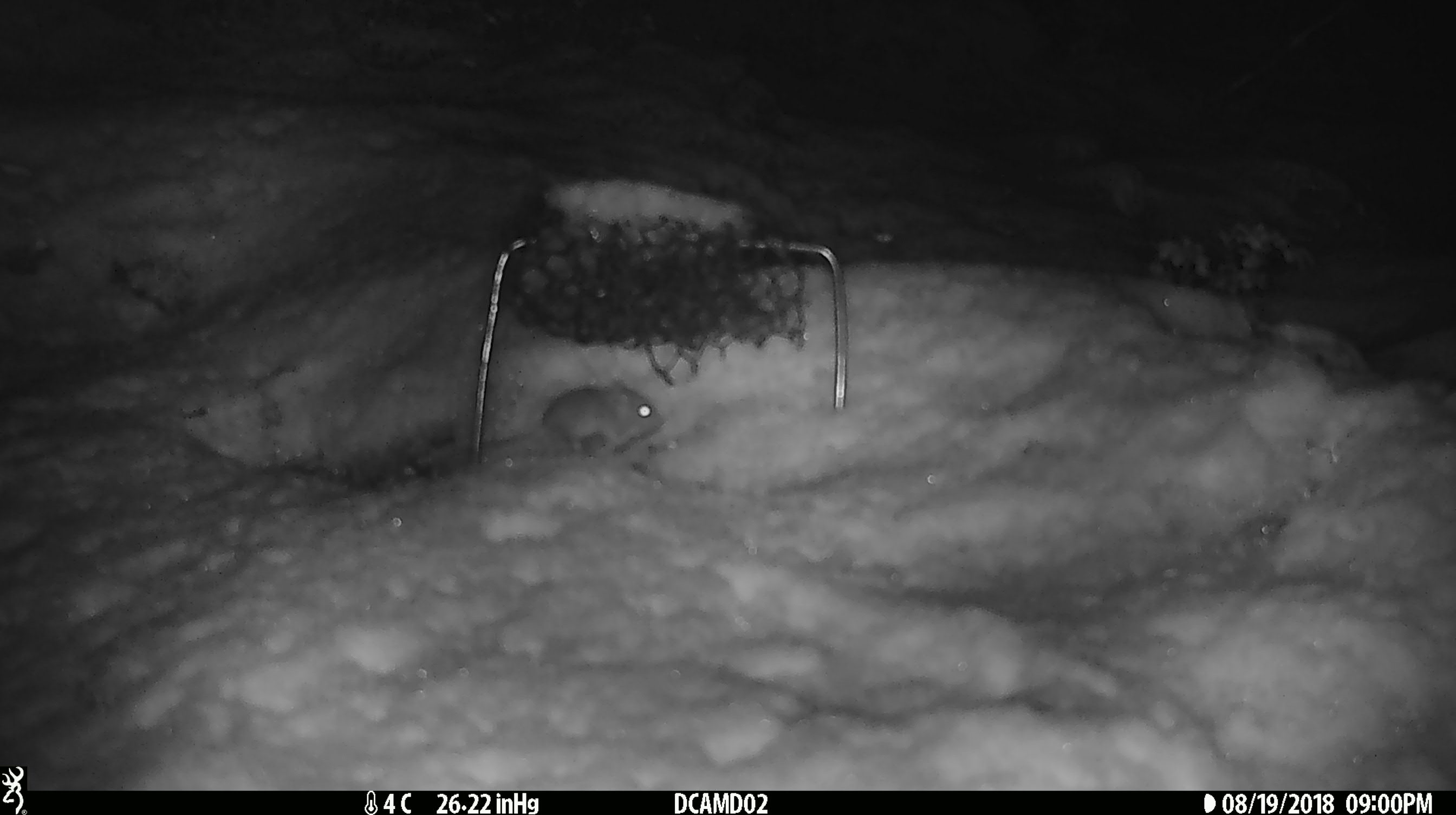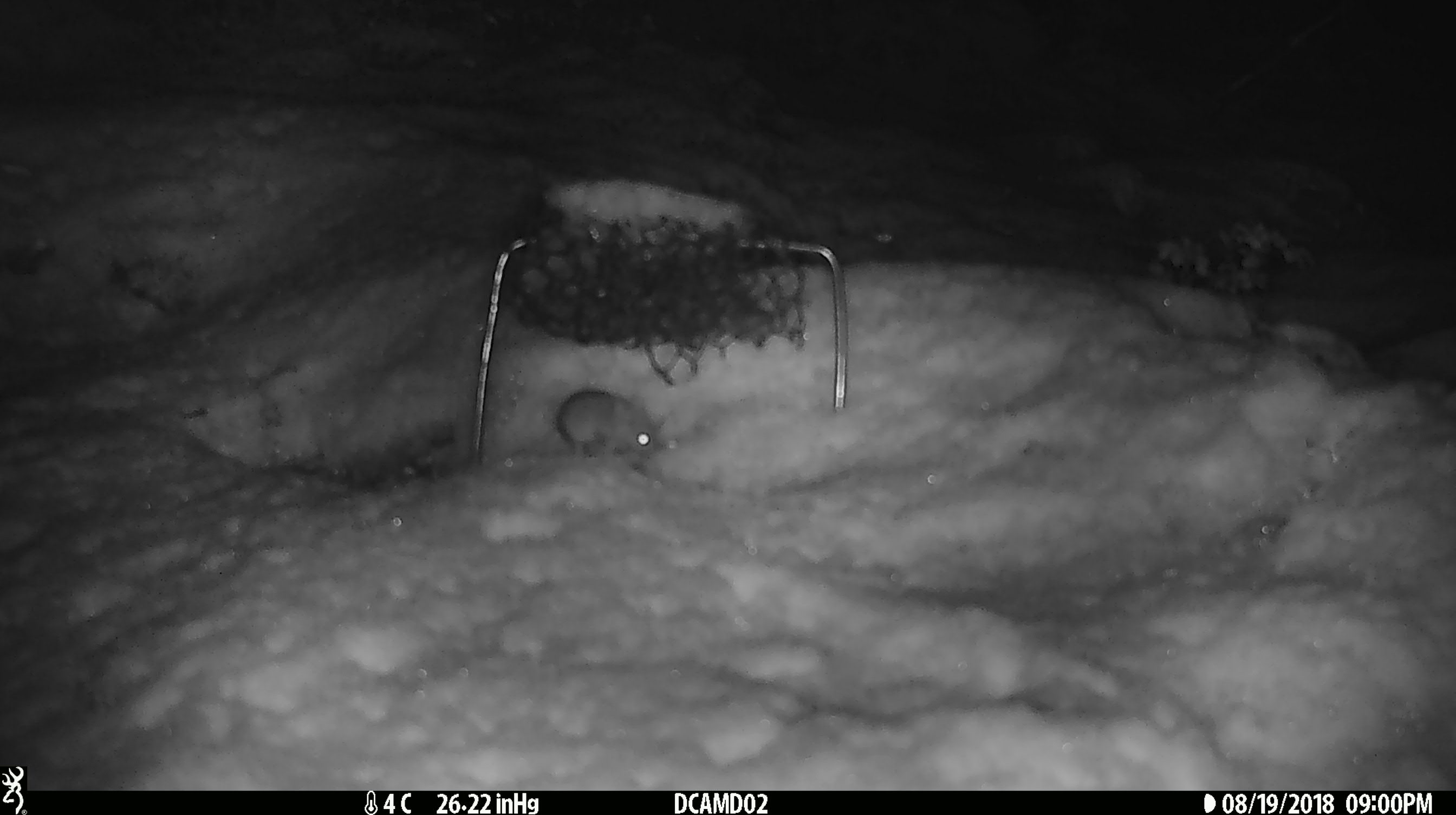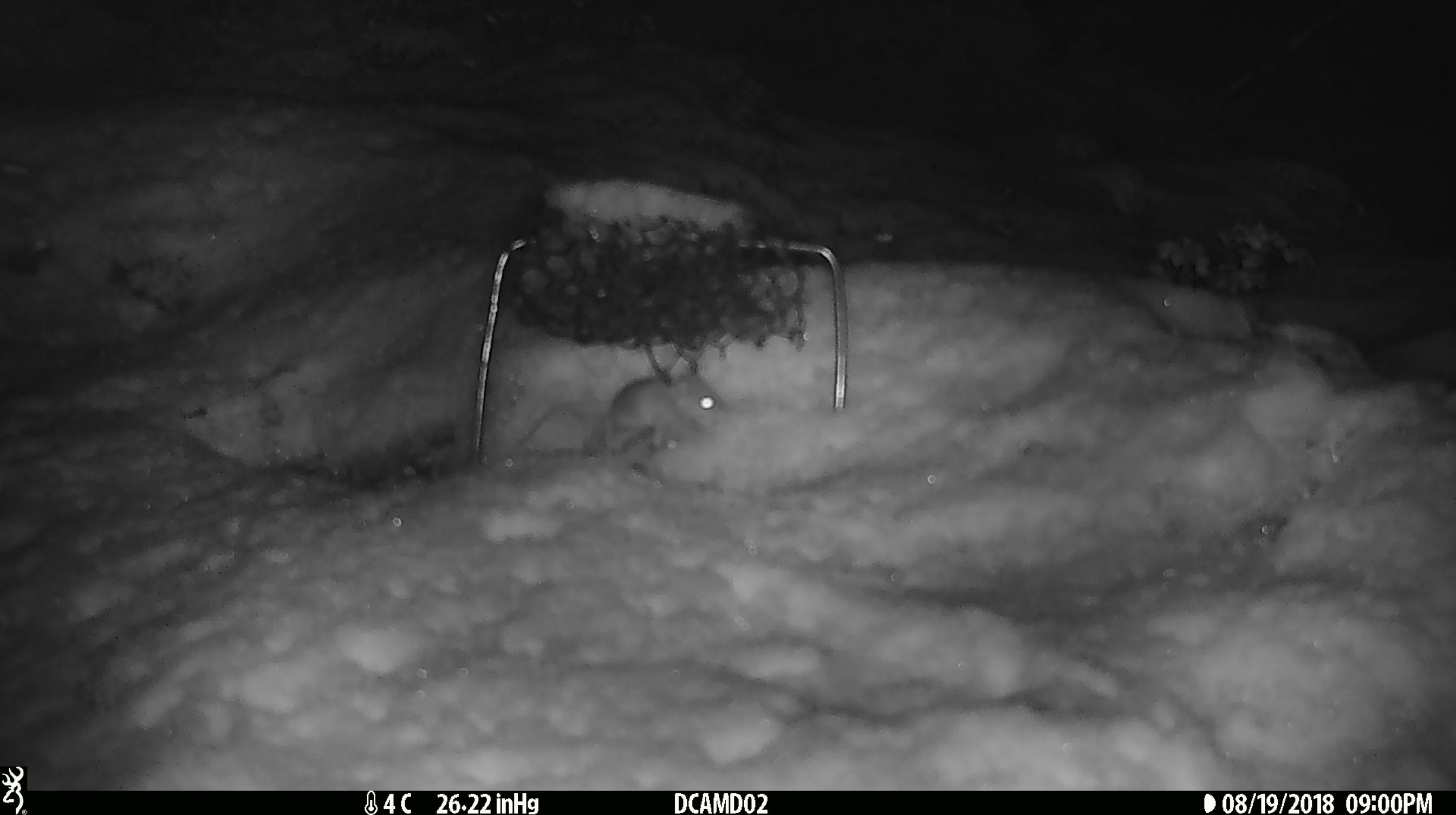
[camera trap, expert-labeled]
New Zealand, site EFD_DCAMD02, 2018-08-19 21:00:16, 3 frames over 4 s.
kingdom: Animalia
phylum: Chordata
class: Mammalia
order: Rodentia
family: Muridae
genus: Mus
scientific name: Mus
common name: mouse